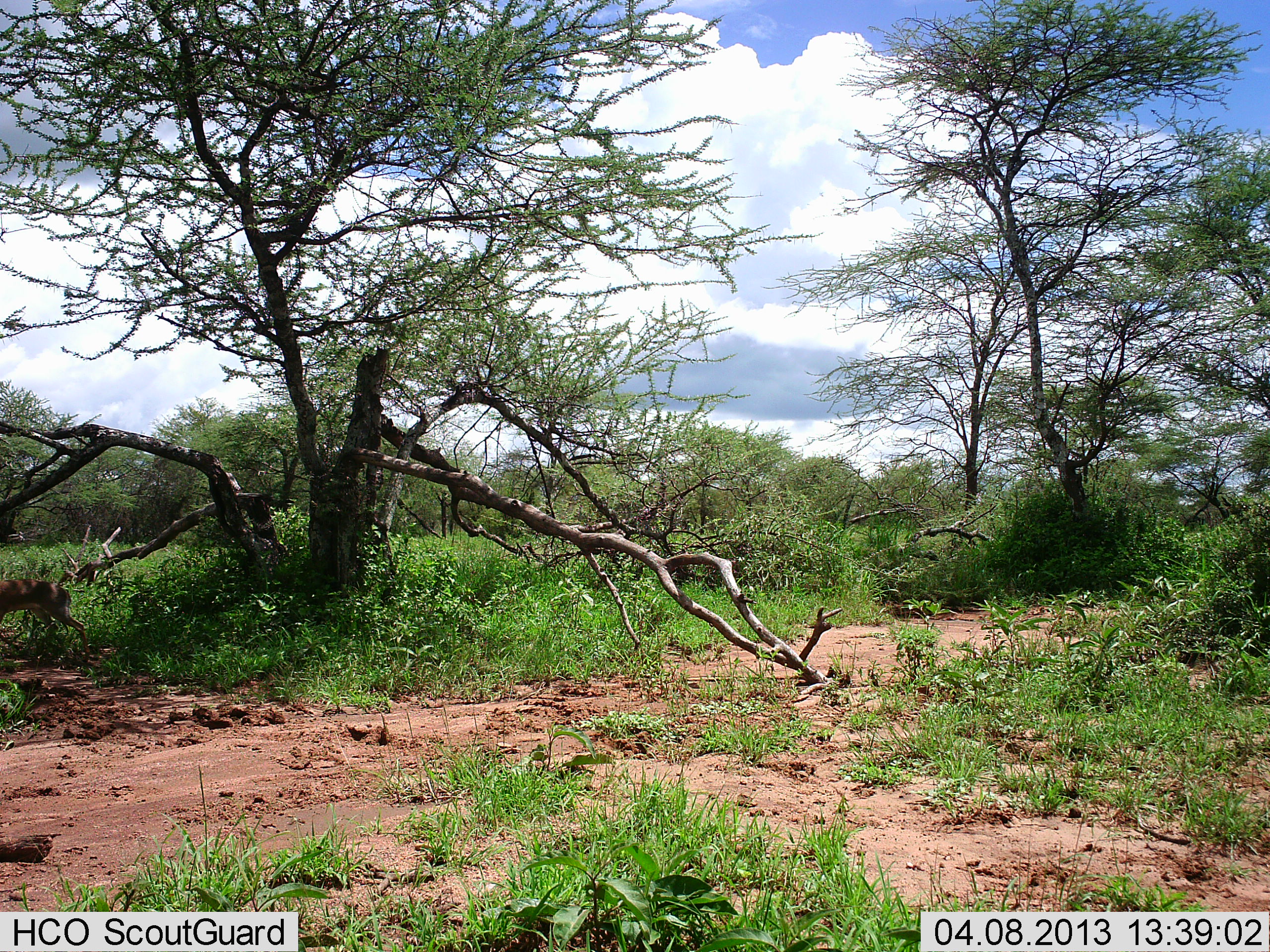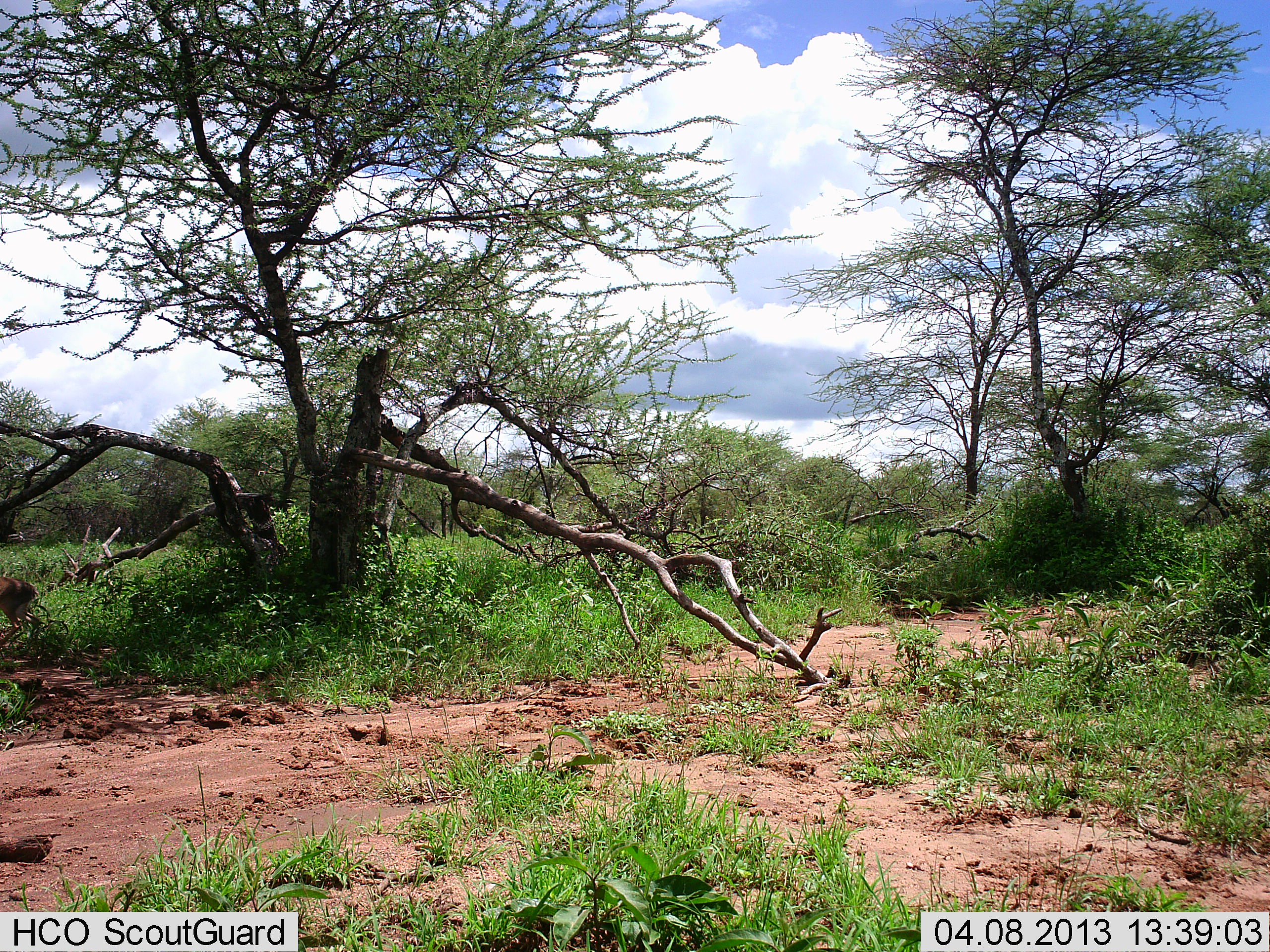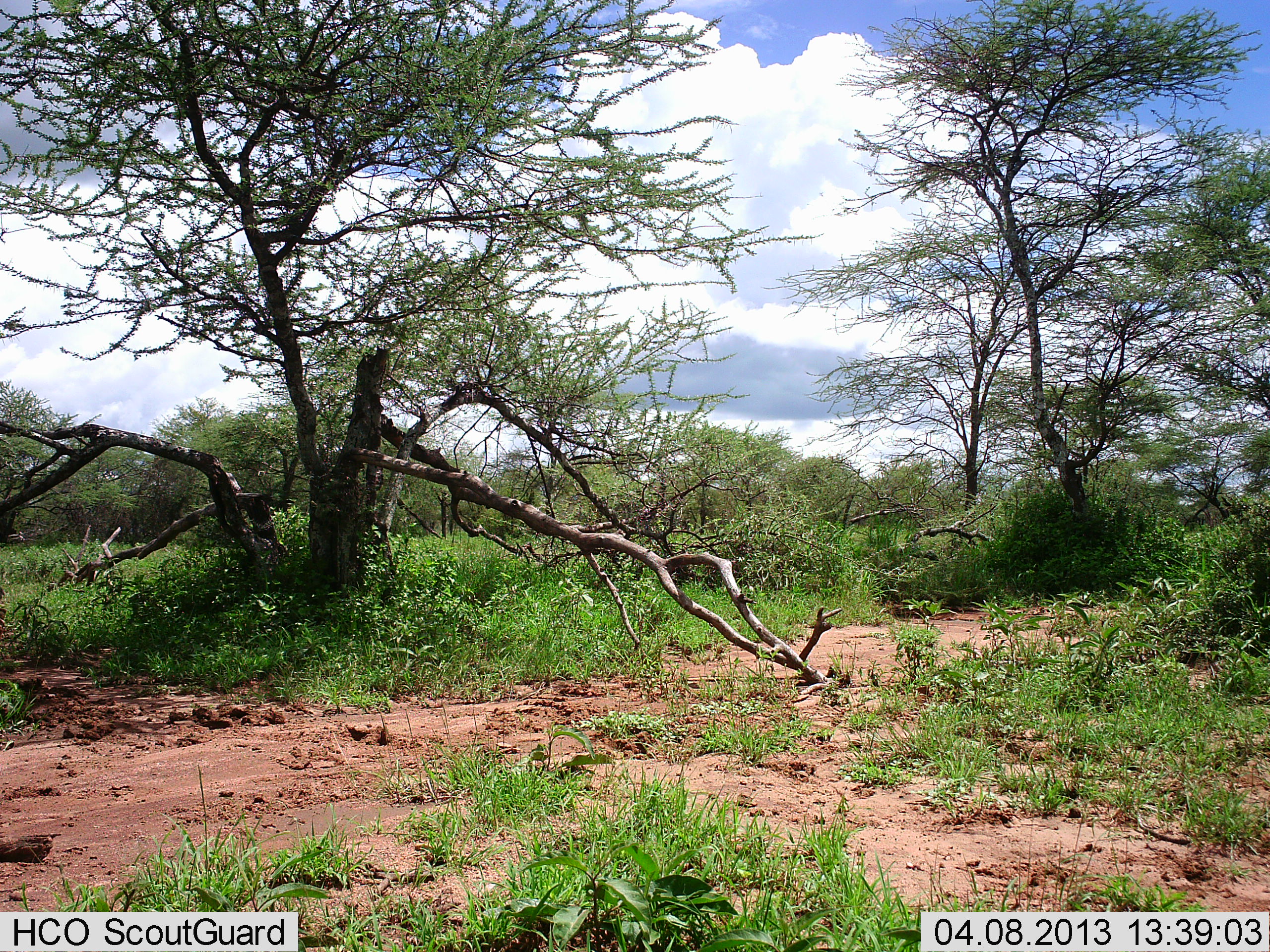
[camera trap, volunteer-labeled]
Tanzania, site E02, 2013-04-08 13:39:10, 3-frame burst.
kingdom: Animalia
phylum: Chordata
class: Mammalia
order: Artiodactyla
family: Bovidae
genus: Nanger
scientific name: Nanger granti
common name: grant's gazelle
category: gazellegrants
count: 1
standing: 0%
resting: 0%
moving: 100%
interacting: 0%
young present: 0%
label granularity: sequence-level